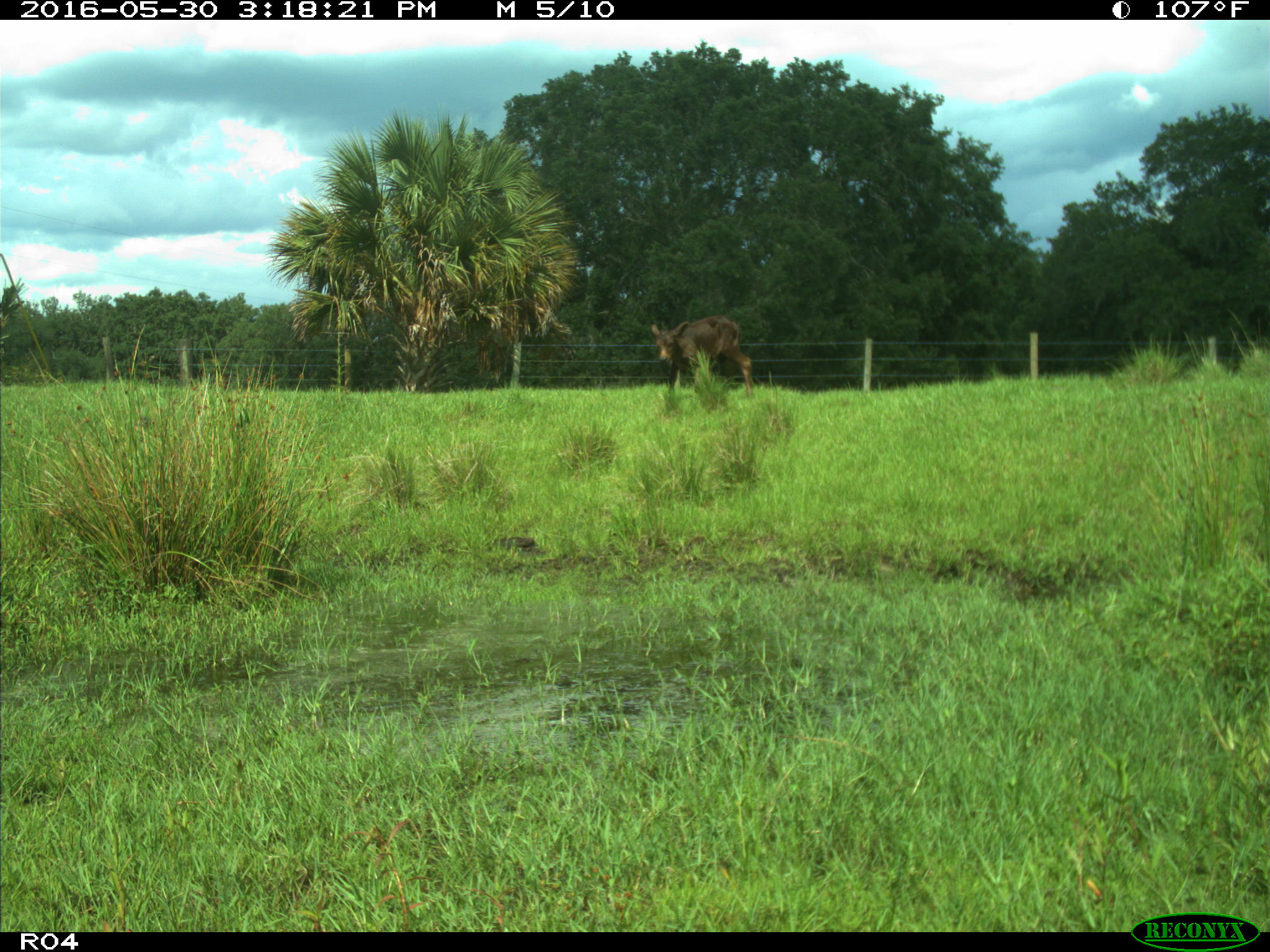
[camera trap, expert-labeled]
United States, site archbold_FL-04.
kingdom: Animalia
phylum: Chordata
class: Mammalia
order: Artiodactyla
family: Bovidae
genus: Bos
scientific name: Bos taurus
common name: domestic cow